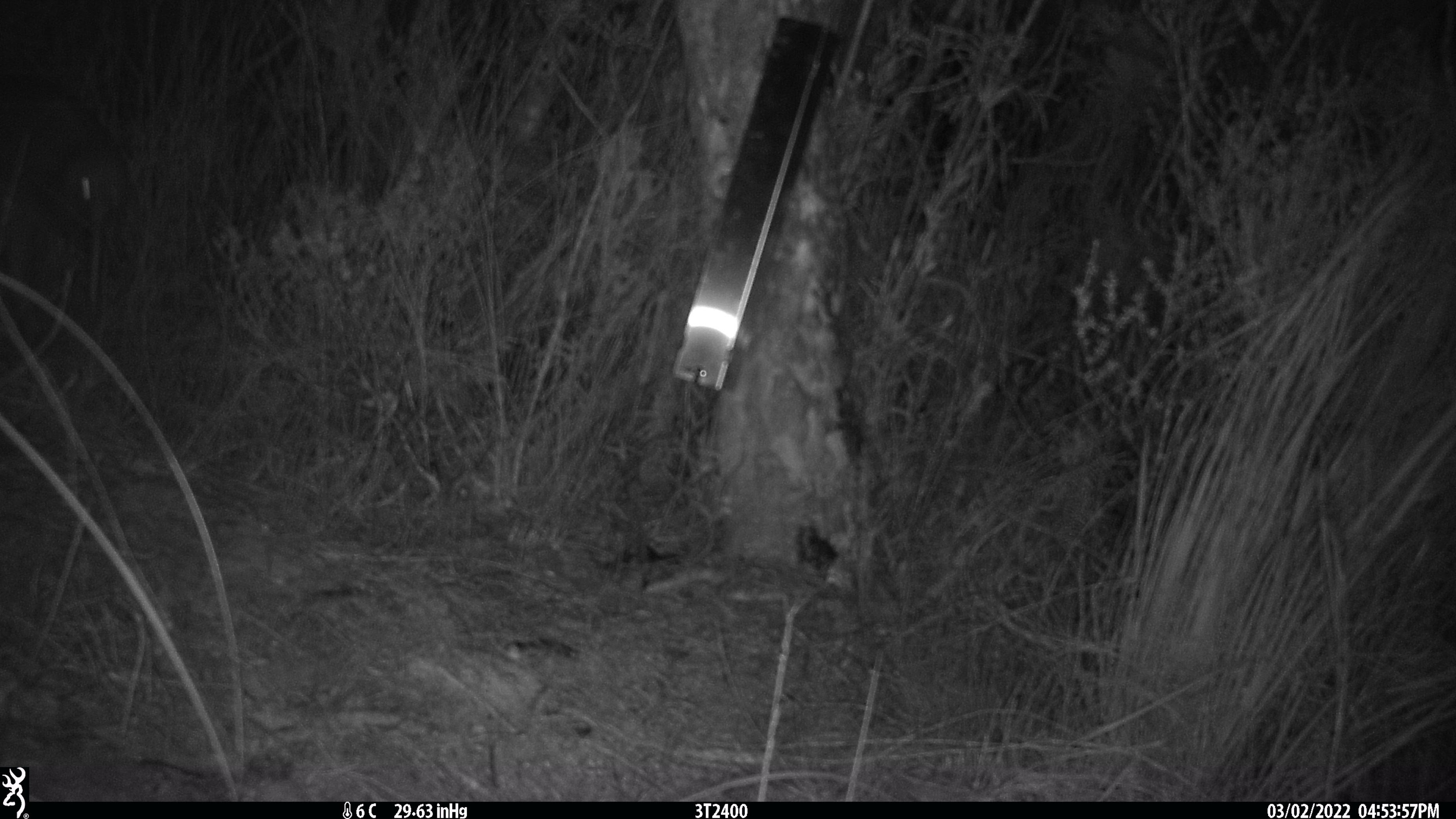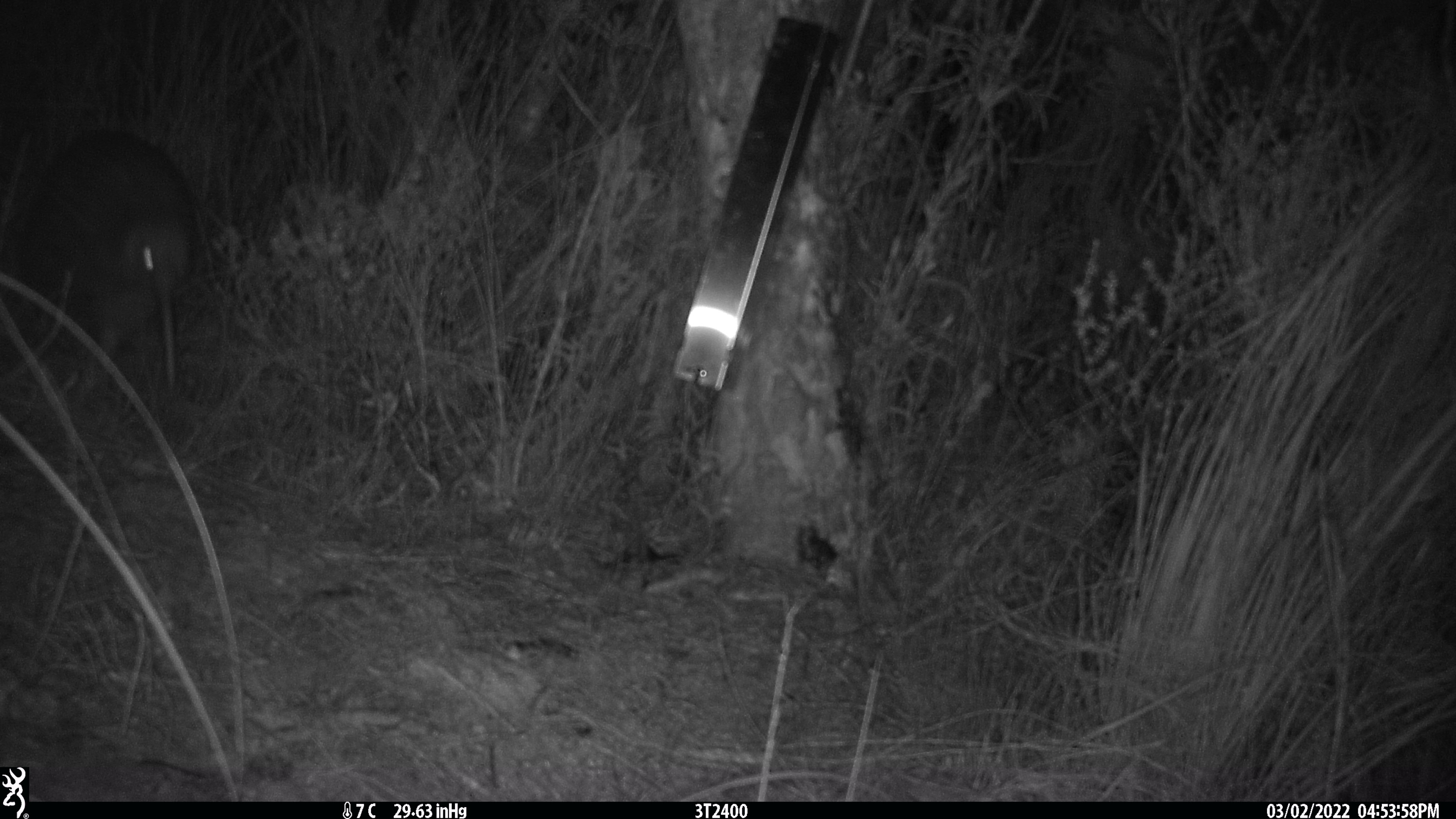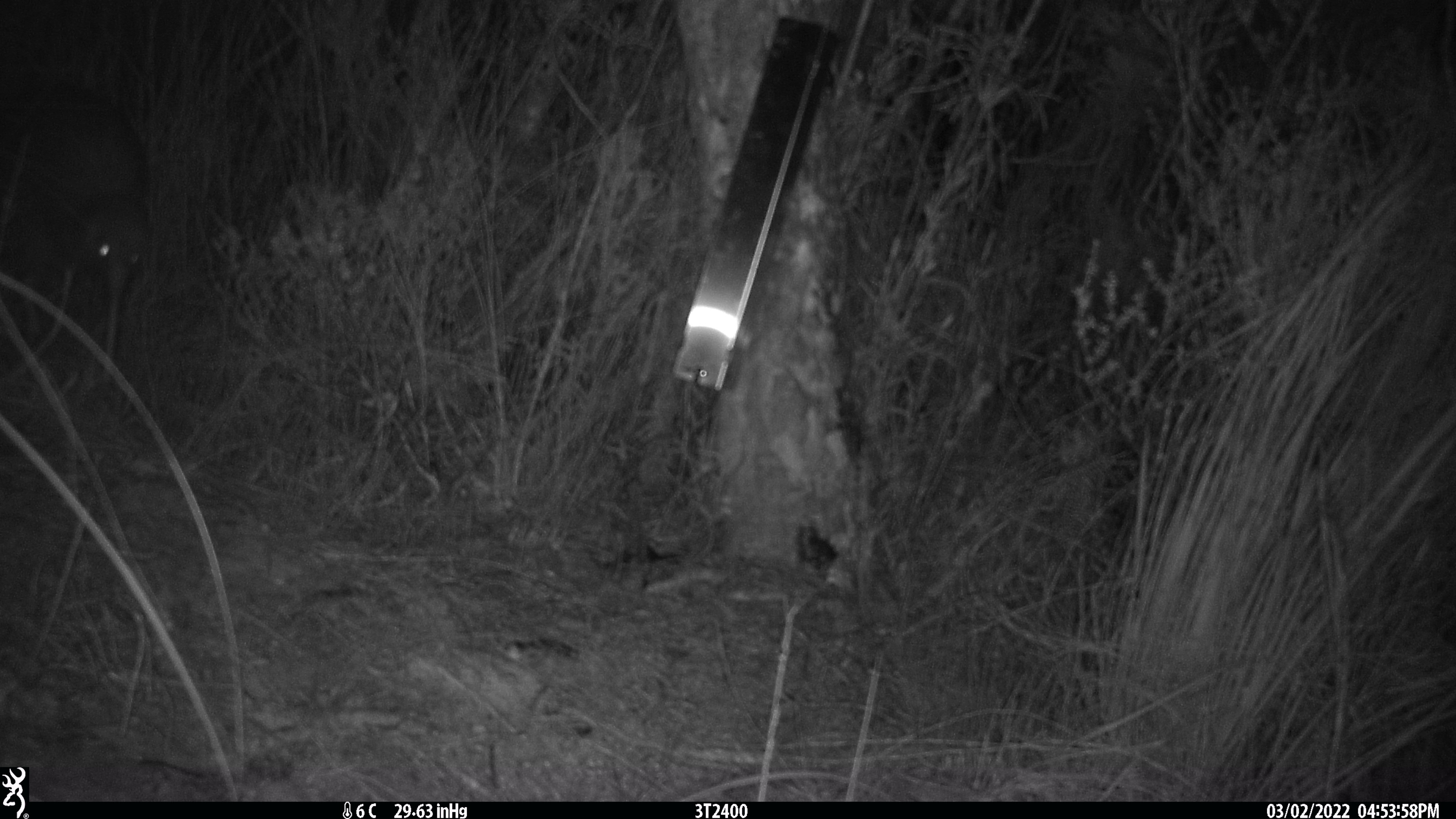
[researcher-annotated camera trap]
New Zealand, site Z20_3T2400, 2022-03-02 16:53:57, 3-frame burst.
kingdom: Animalia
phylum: Chordata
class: Aves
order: Apterygiformes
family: Apterygidae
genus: Apteryx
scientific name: Apteryx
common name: kiwi